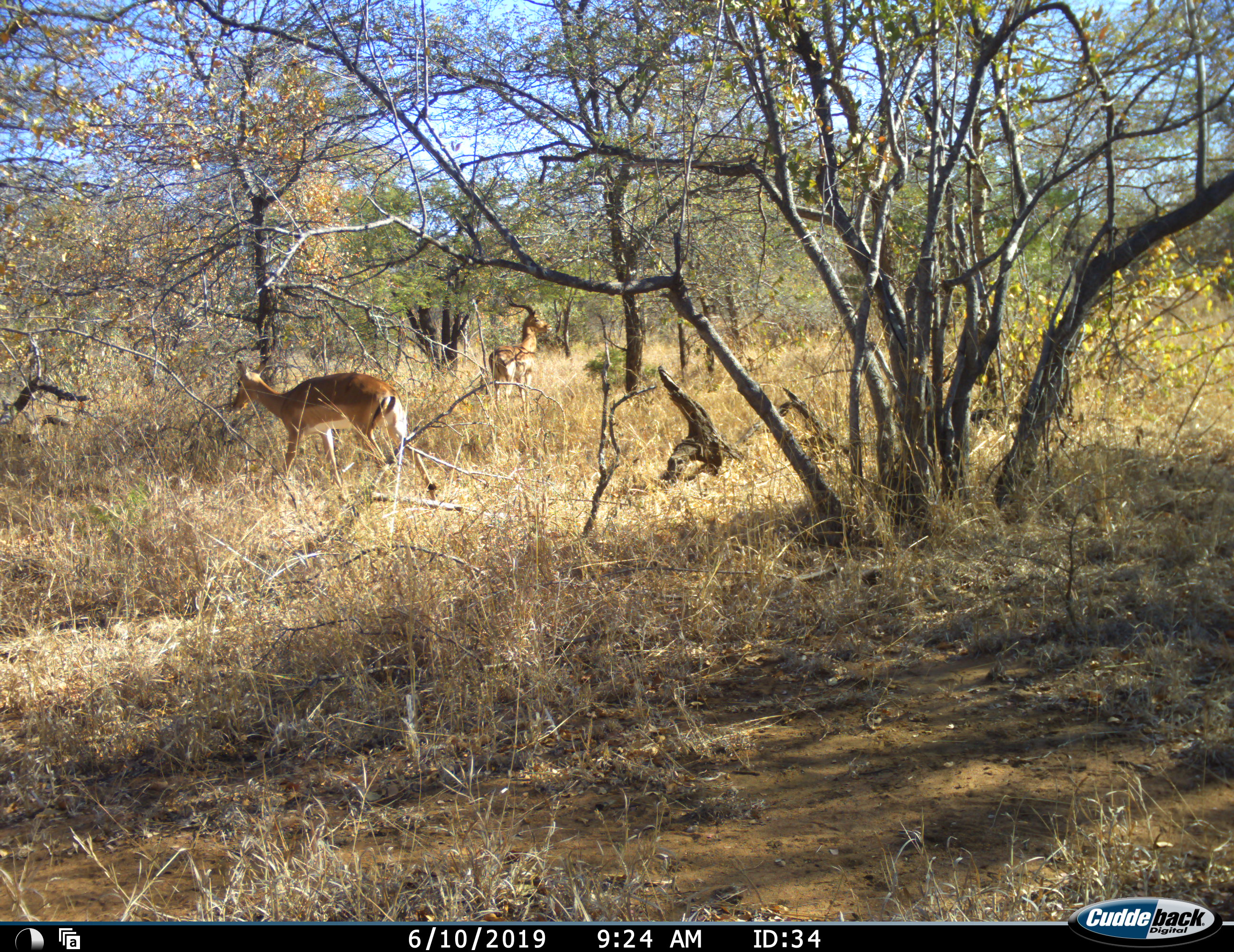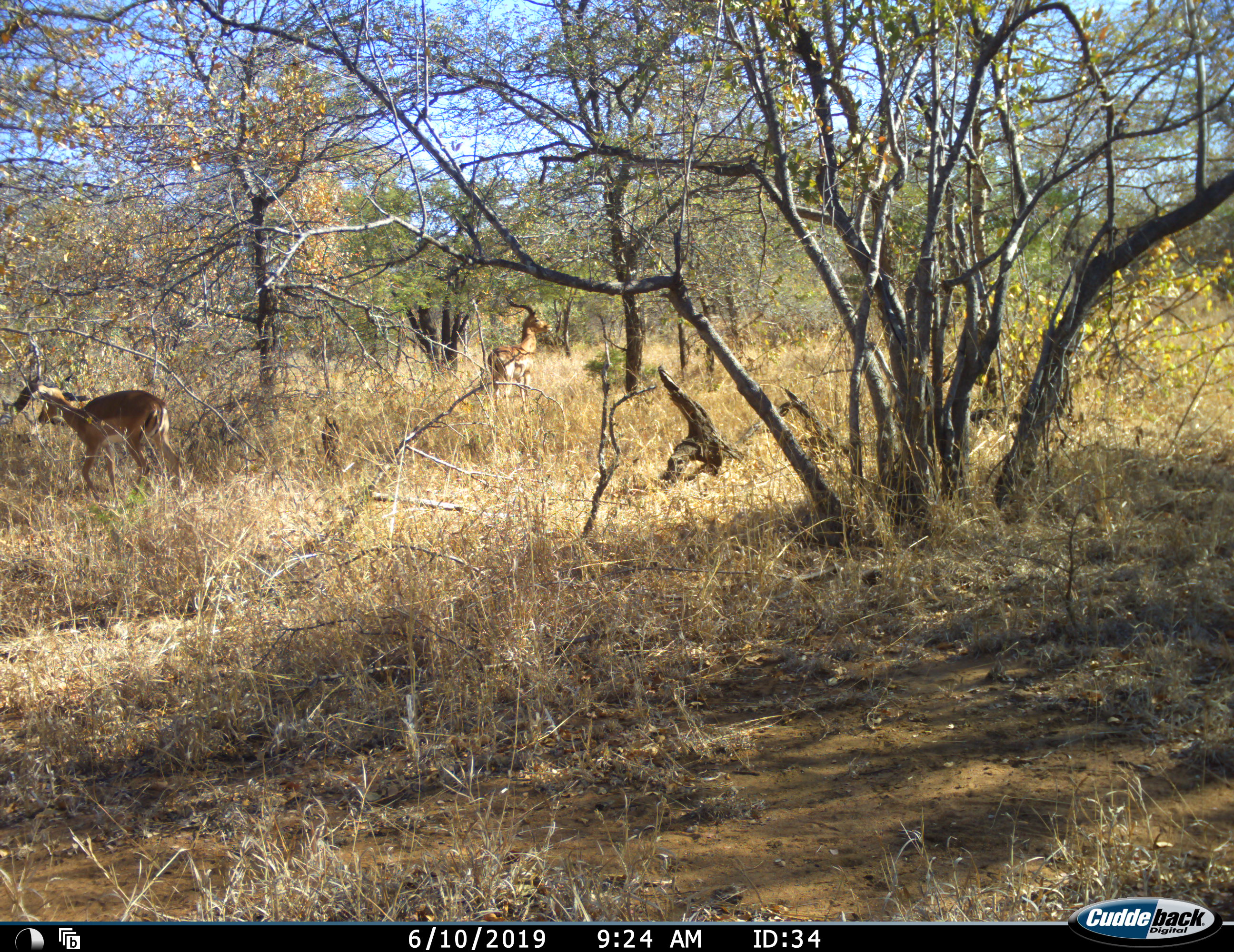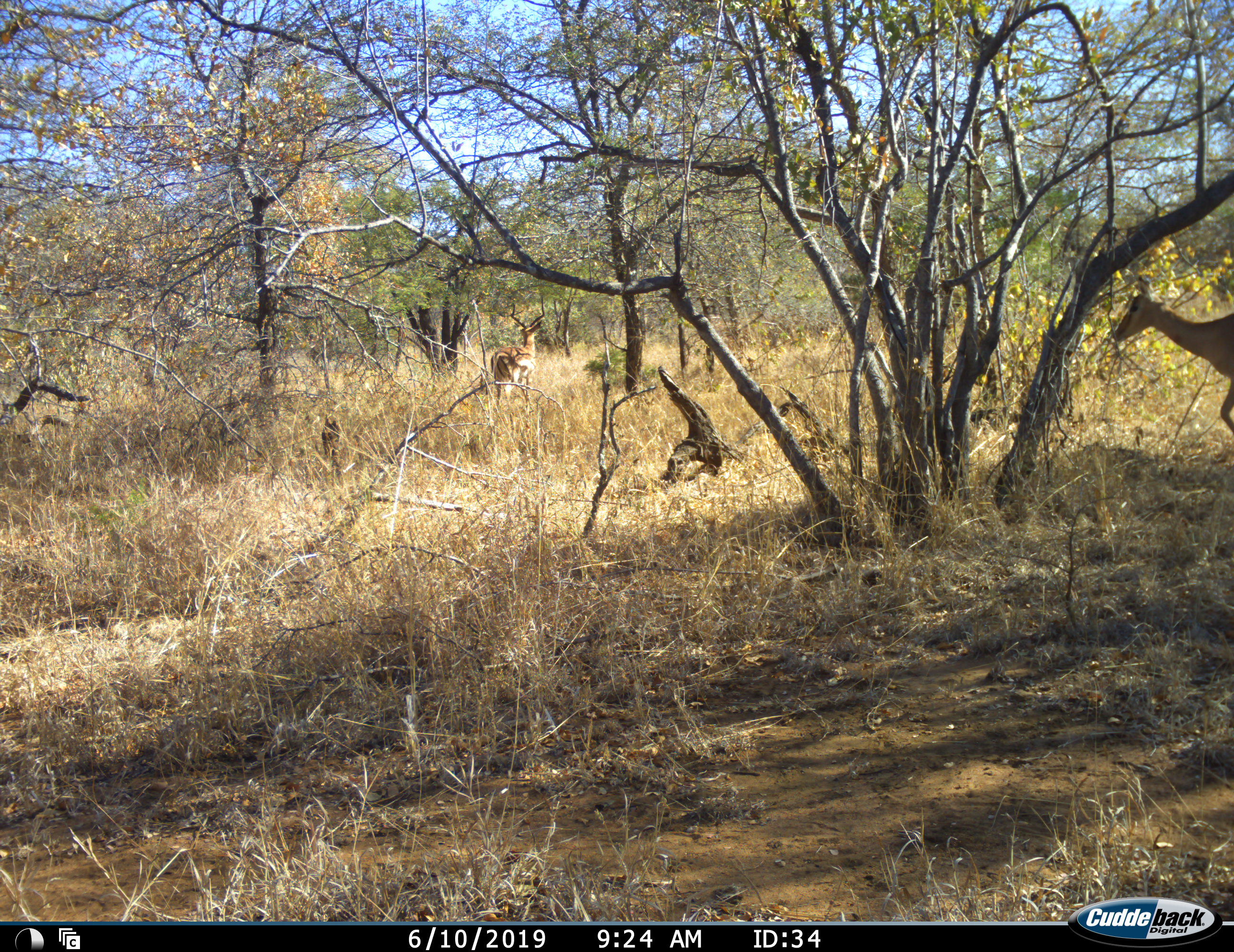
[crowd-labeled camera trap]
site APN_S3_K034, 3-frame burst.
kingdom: Animalia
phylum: Chordata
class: Mammalia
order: Artiodactyla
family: Bovidae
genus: Aepyceros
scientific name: Aepyceros melampus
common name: impala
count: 3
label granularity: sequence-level